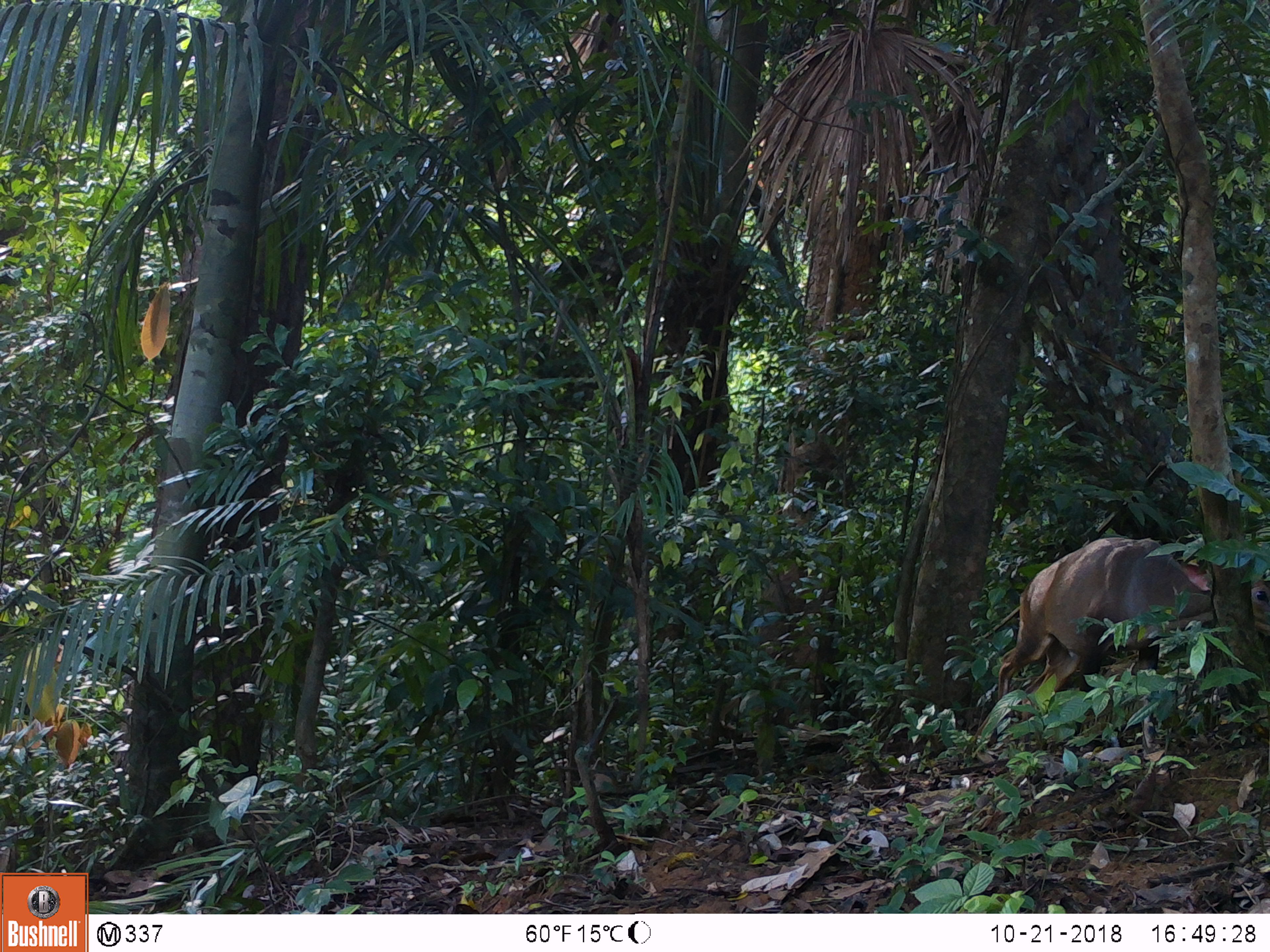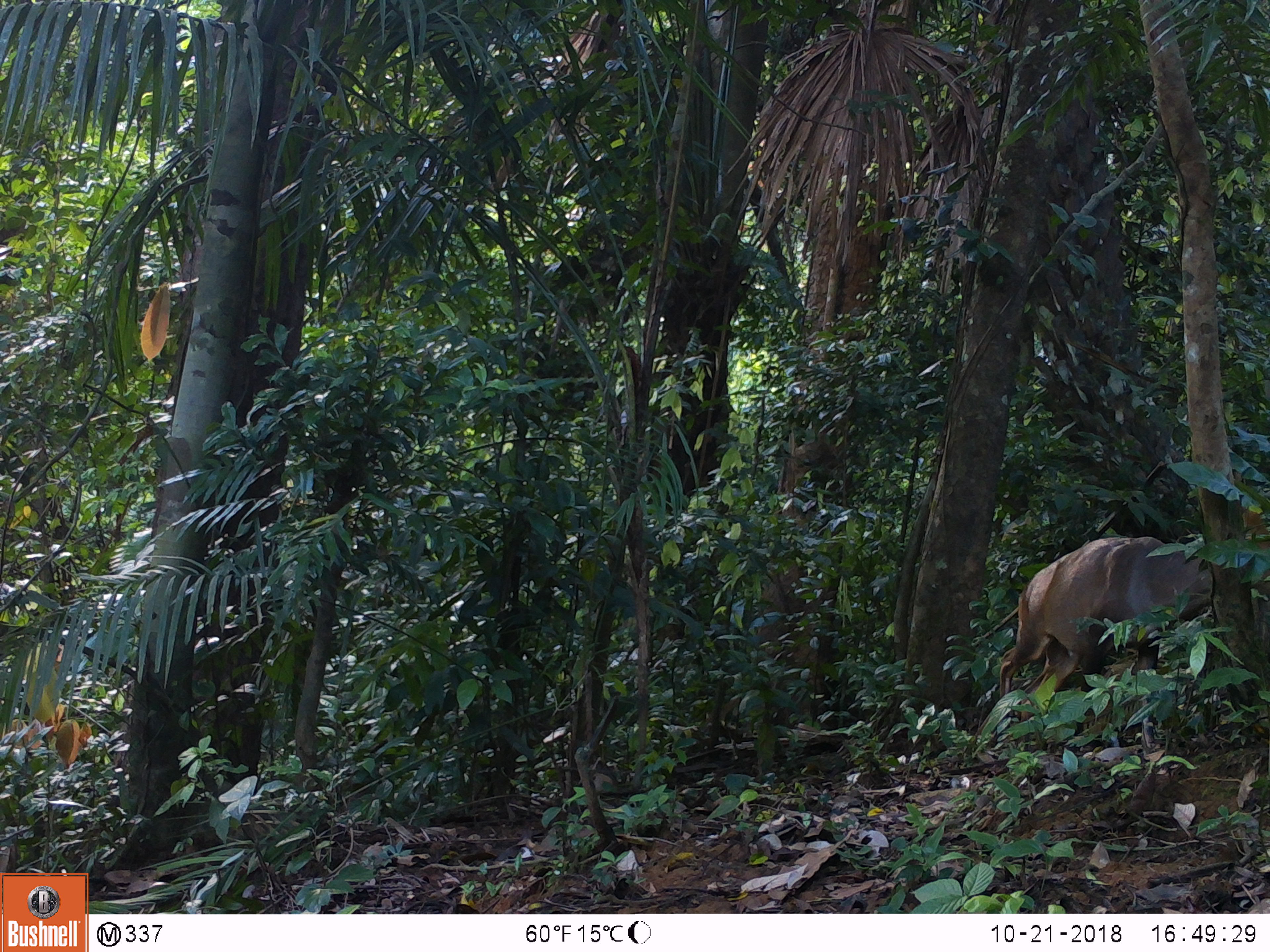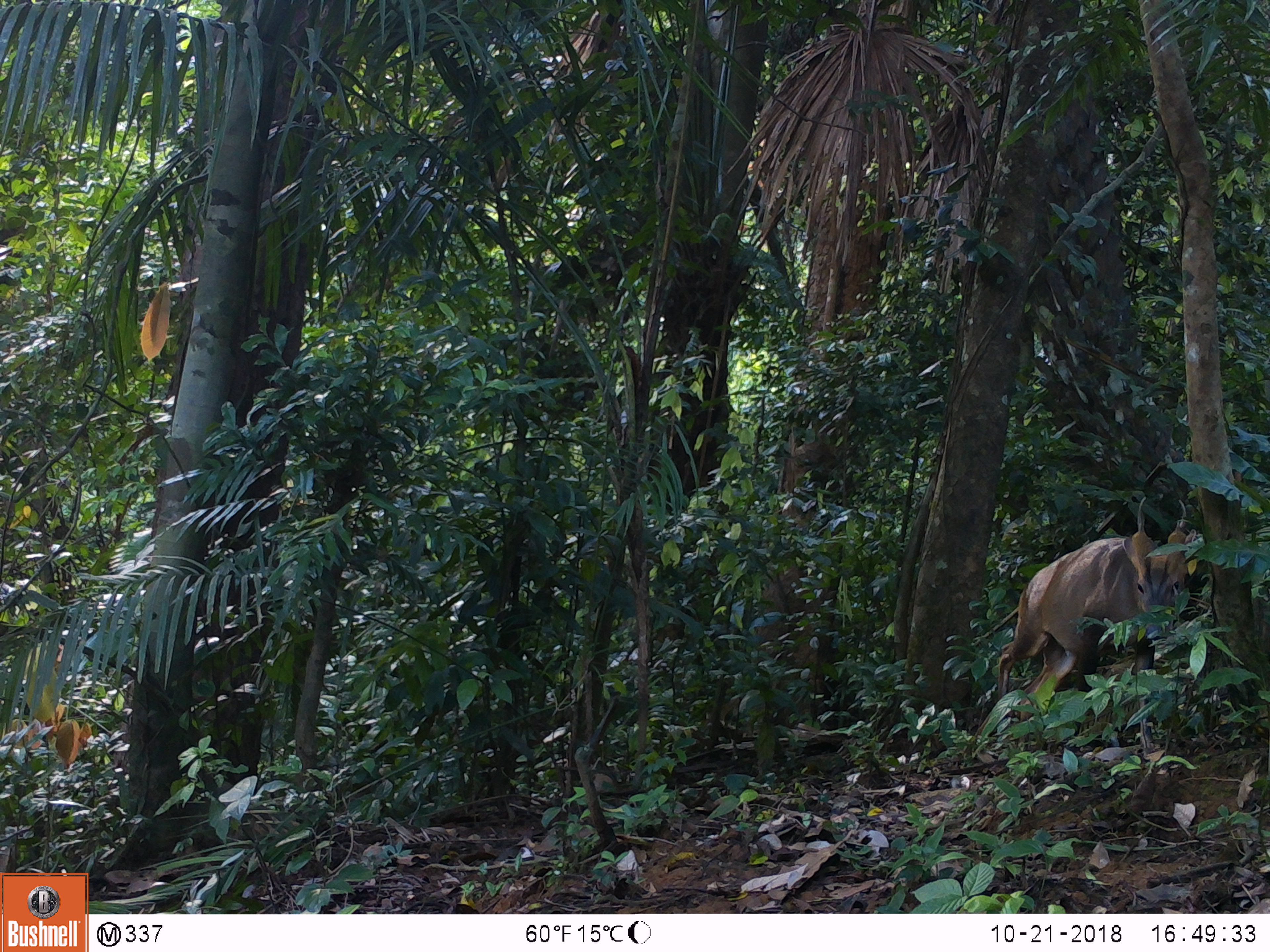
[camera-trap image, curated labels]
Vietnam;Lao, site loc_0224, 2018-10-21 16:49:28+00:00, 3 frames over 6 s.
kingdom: Animalia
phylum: Chordata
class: Mammalia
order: Artiodactyla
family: Cervidae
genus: Muntiacus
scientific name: Muntiacus vuquangensis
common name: large-antlered muntjac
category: large antlered muntjac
Large antlered muntjac (large-antlered muntjac) (Muntiacus vuquangensis). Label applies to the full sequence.